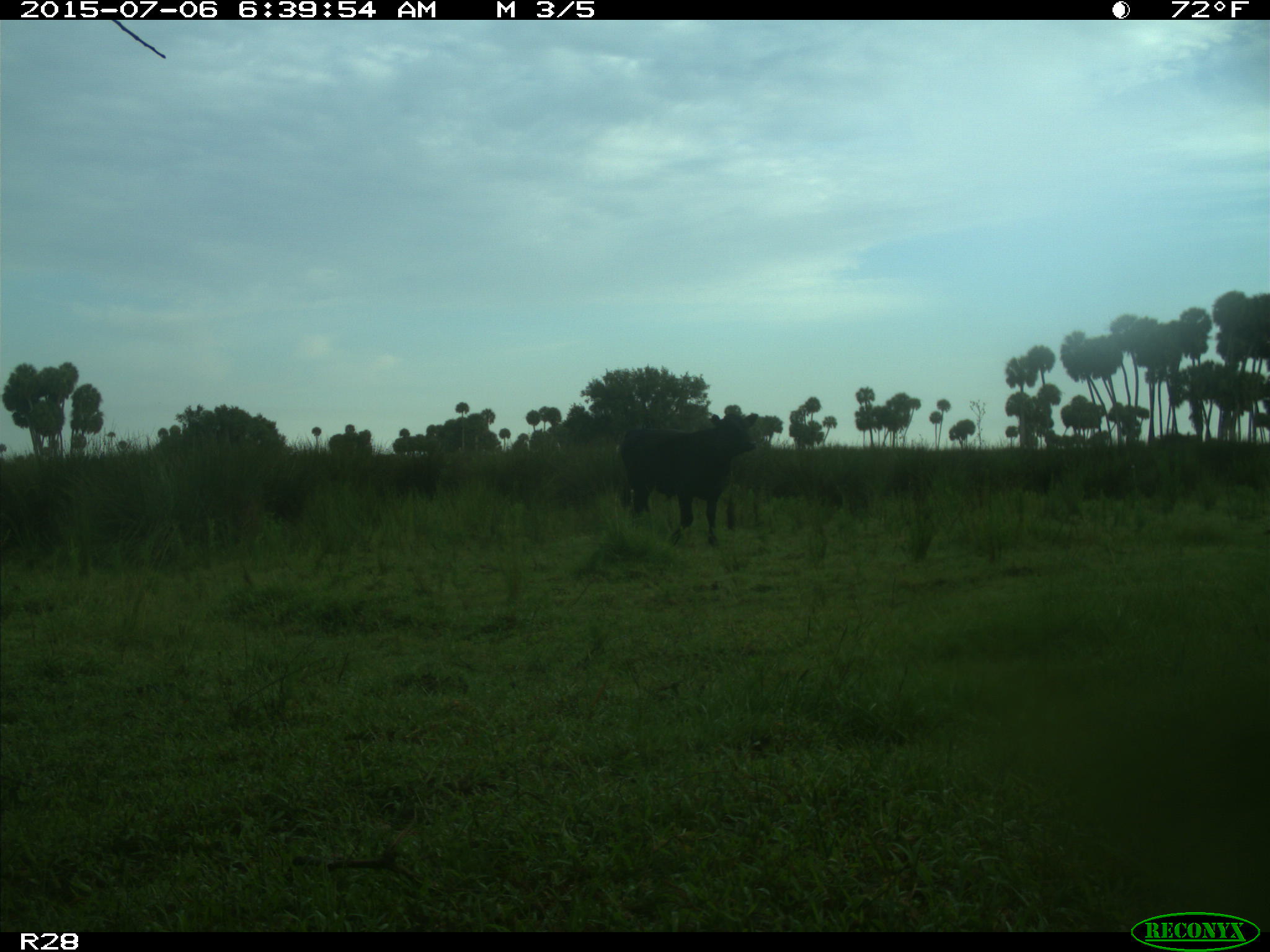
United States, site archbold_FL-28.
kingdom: Animalia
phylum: Chordata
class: Mammalia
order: Artiodactyla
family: Bovidae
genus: Bos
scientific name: Bos taurus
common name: domestic cow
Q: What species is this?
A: Bos taurus (domestic cow).